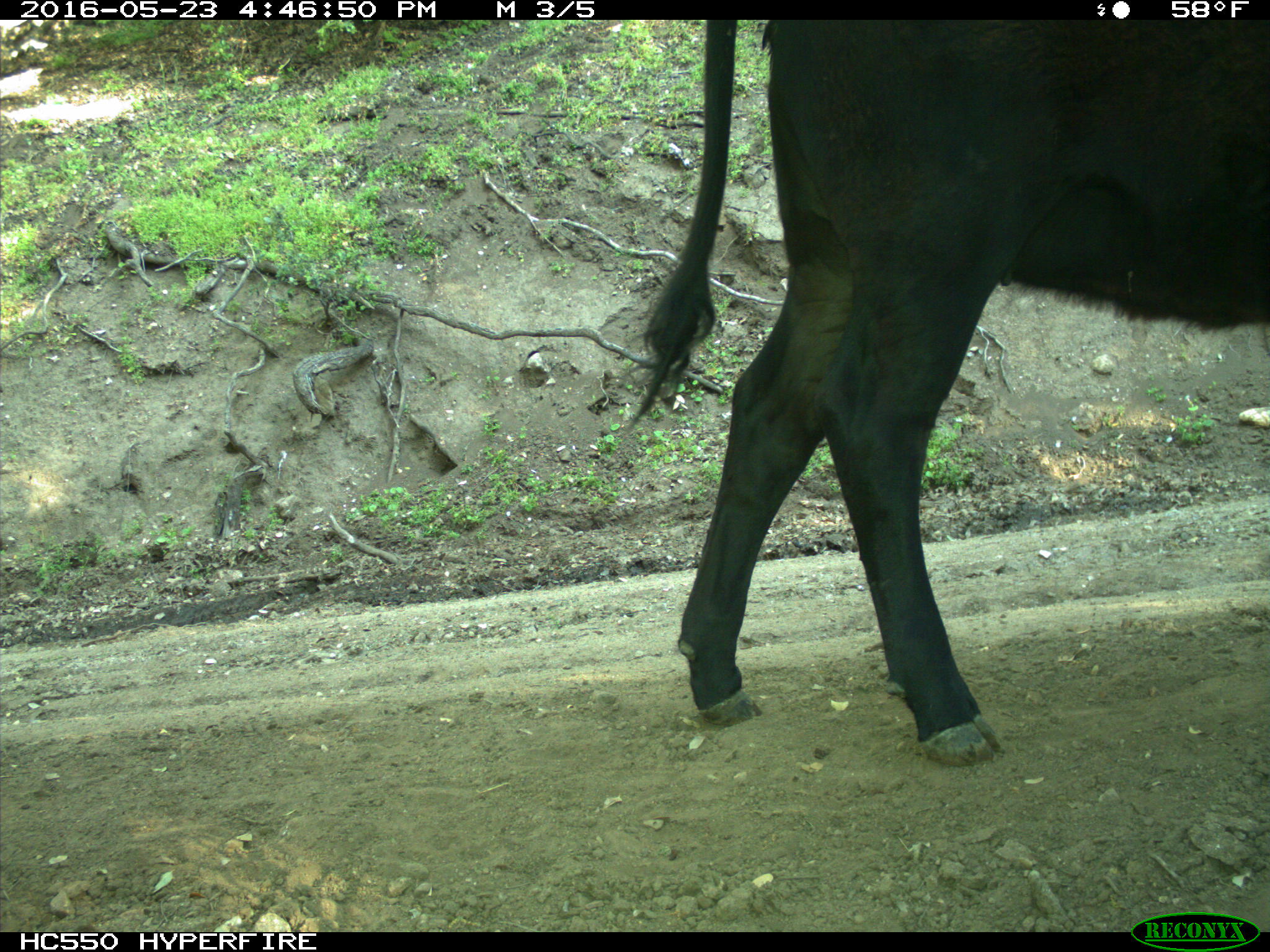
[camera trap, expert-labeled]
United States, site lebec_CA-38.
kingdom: Animalia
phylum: Chordata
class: Mammalia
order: Artiodactyla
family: Bovidae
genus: Bos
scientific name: Bos taurus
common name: domestic cow